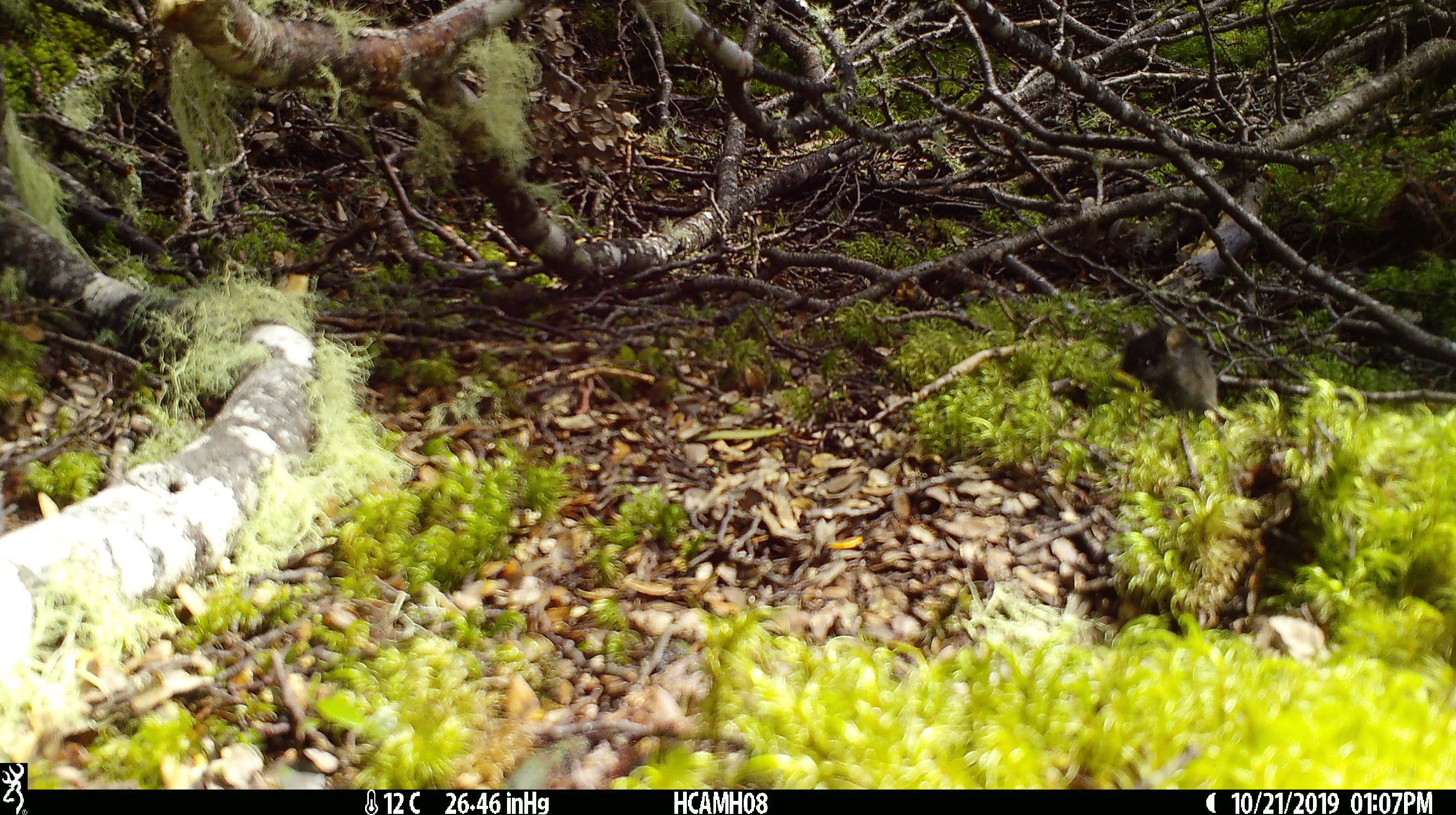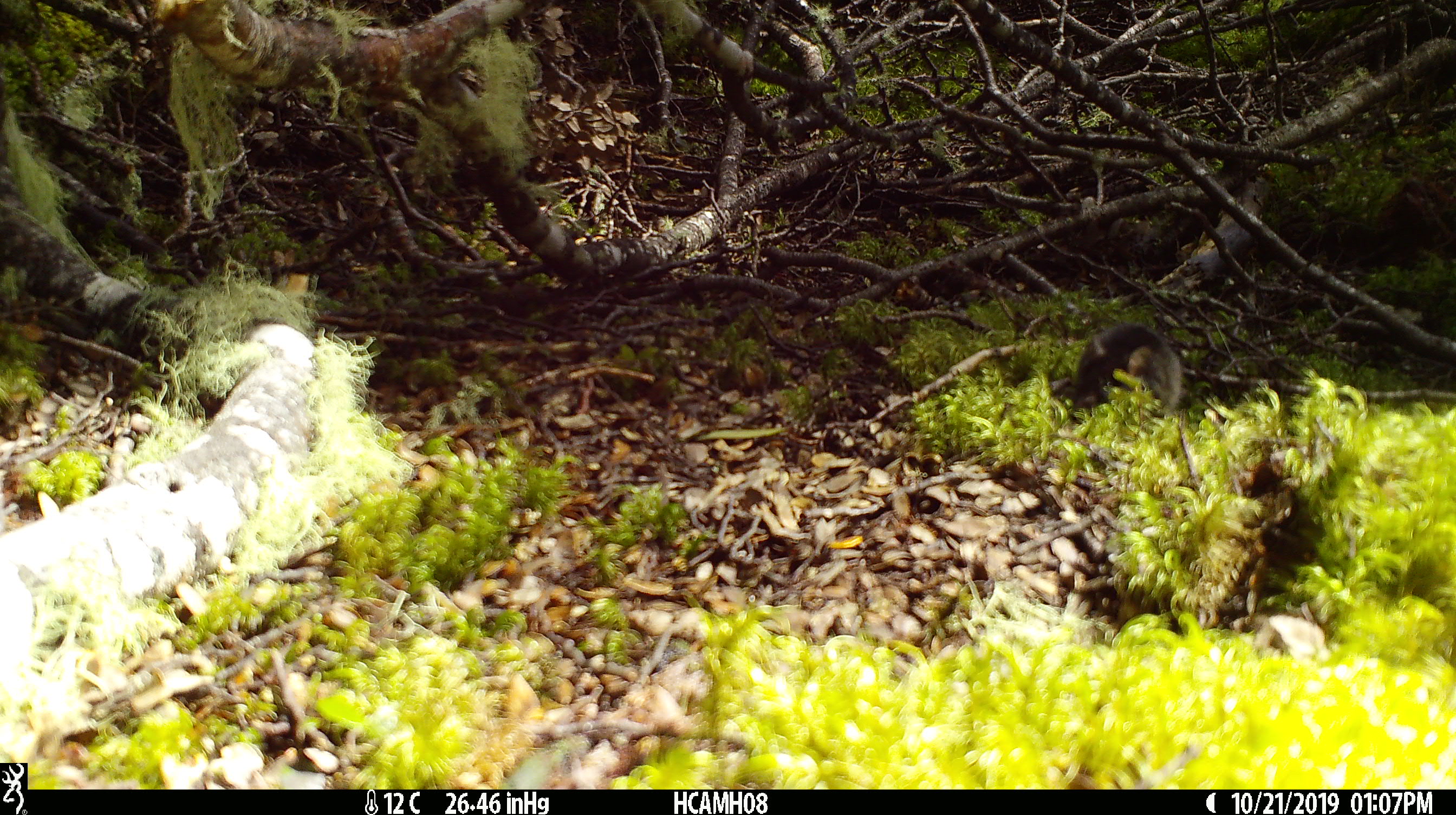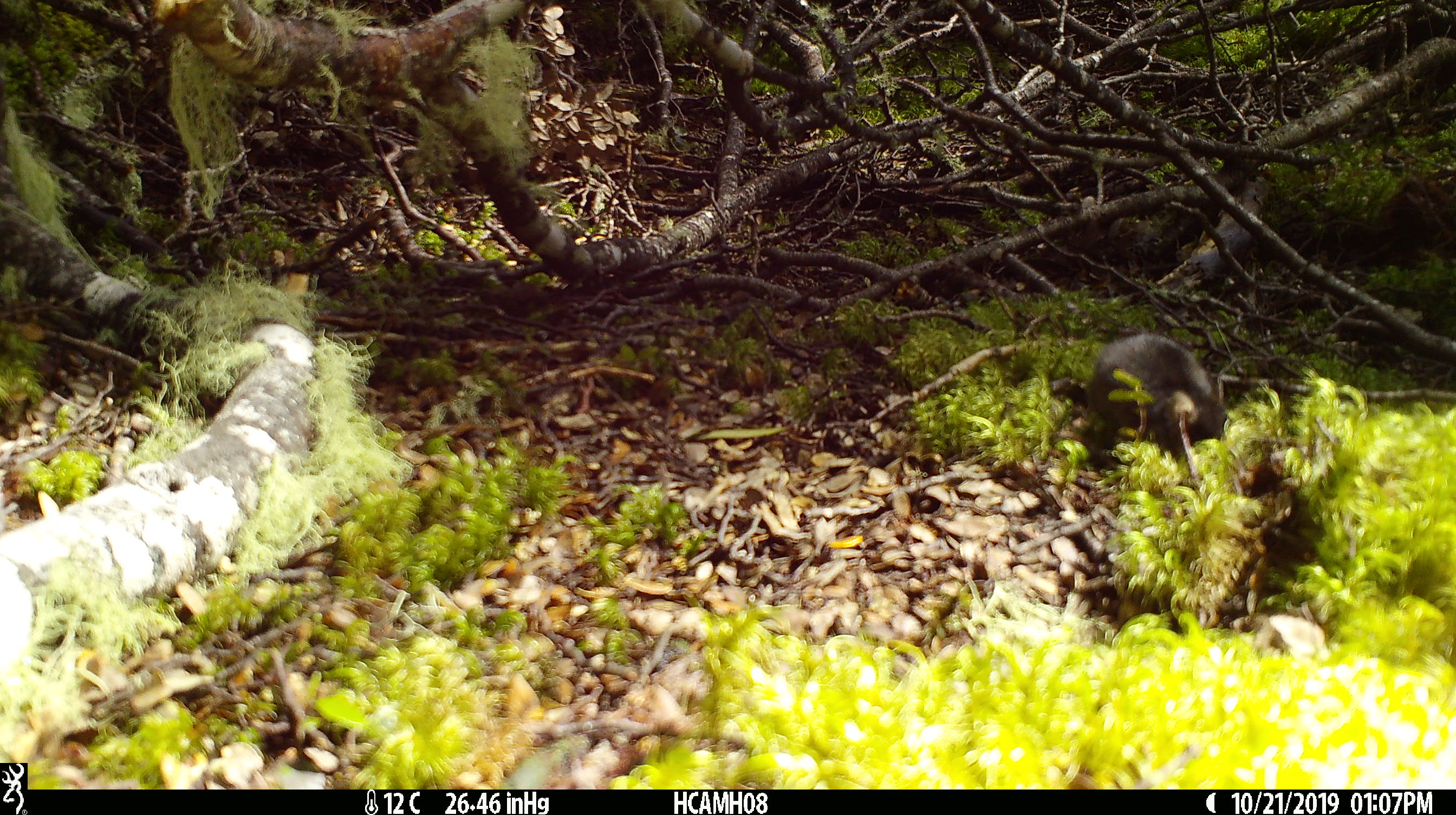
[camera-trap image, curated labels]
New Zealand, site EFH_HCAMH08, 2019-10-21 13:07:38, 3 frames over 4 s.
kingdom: Animalia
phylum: Chordata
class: Mammalia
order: Rodentia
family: Muridae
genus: Mus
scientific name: Mus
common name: mouse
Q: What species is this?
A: Mouse (Mus).